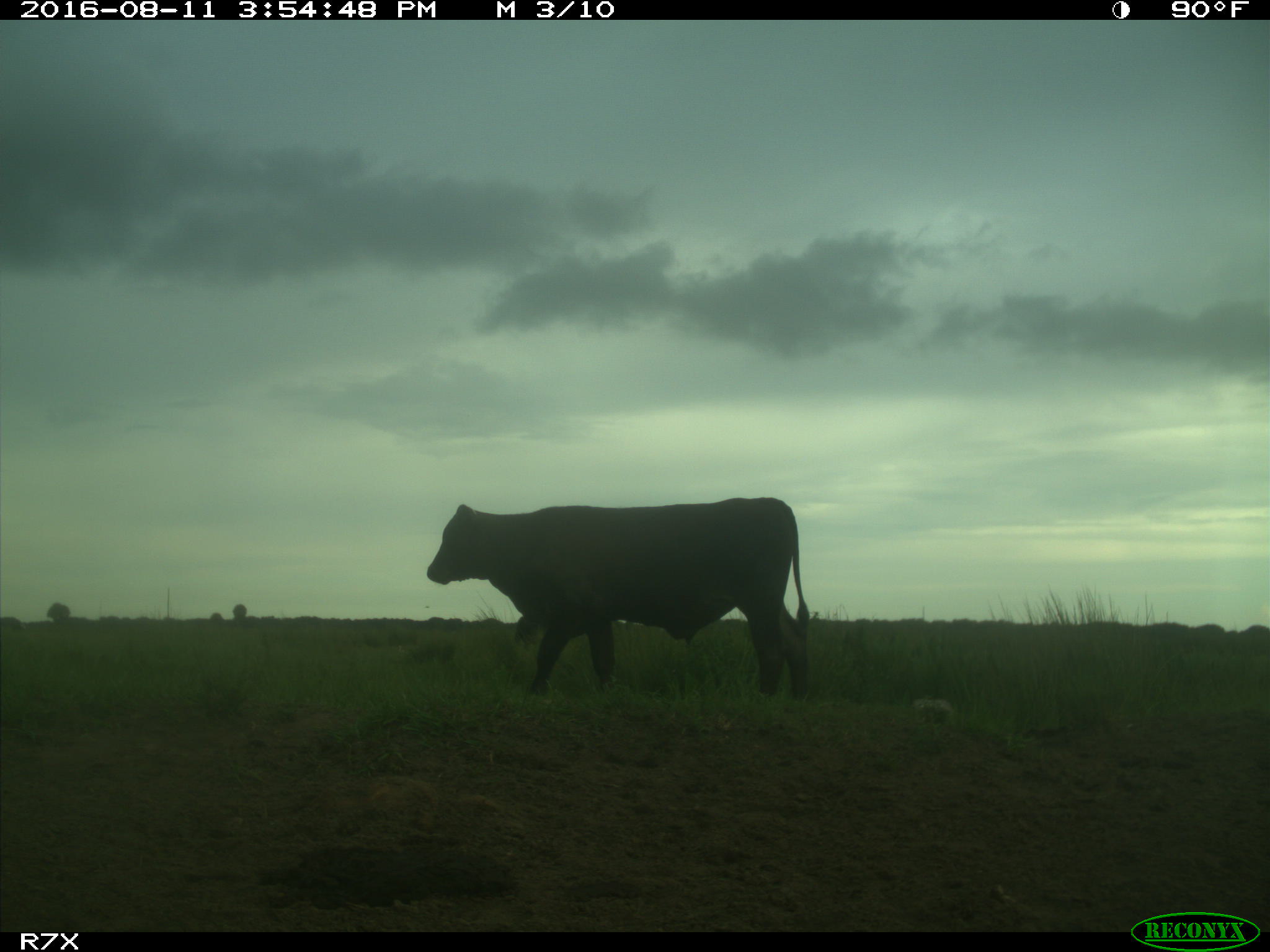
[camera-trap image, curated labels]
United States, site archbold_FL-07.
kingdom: Animalia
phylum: Chordata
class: Mammalia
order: Artiodactyla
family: Bovidae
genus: Bos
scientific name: Bos taurus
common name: domestic cow